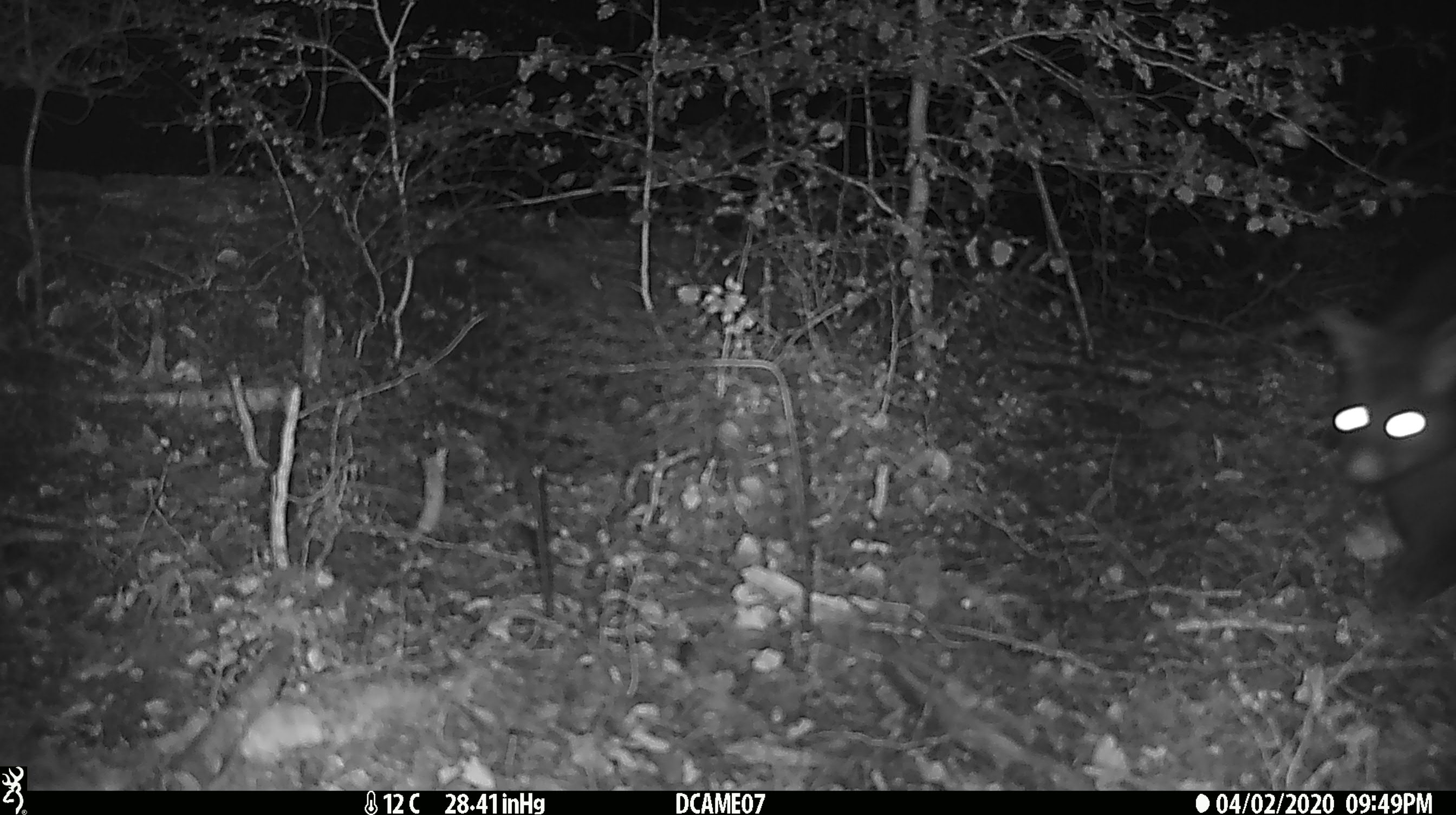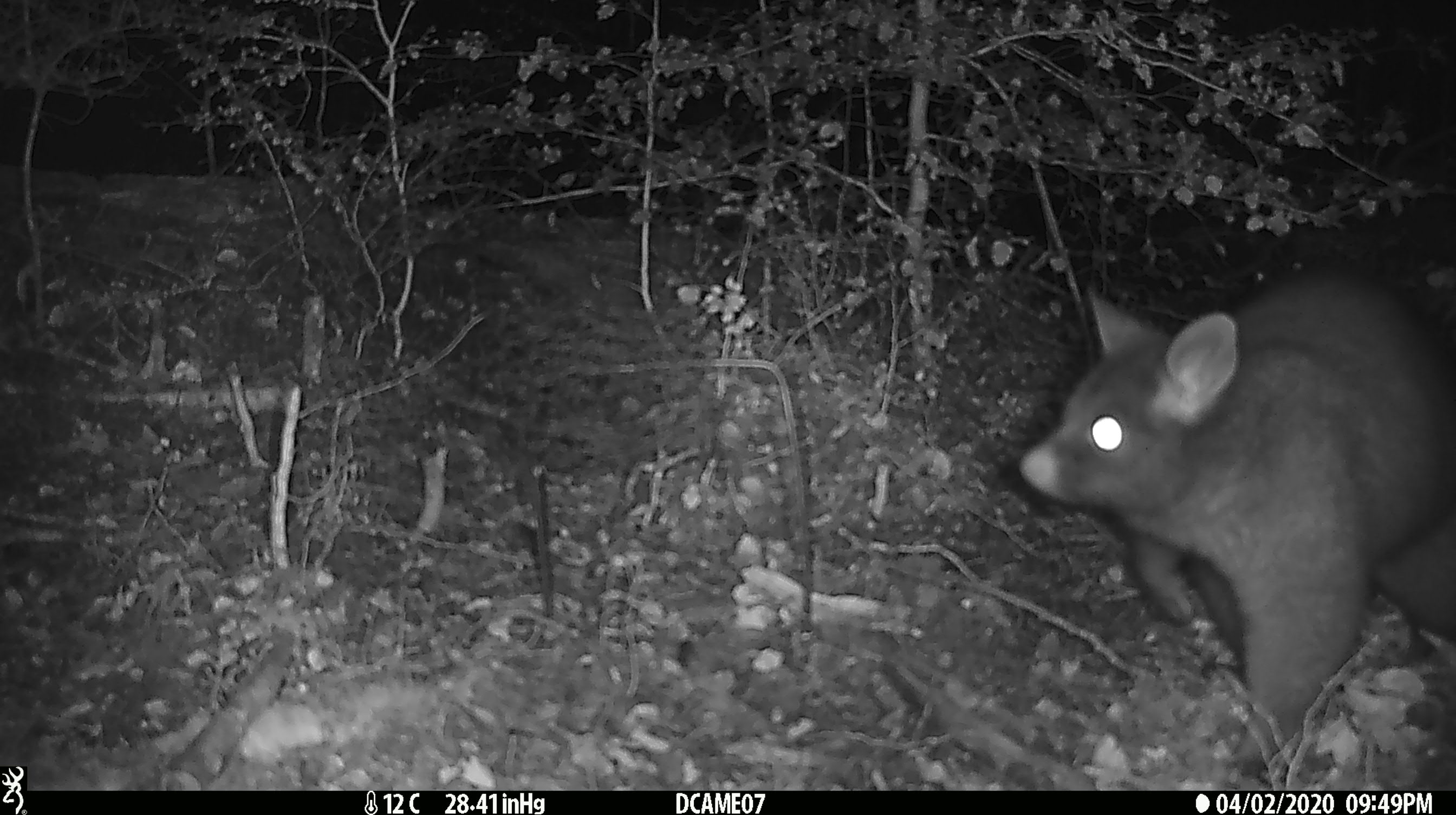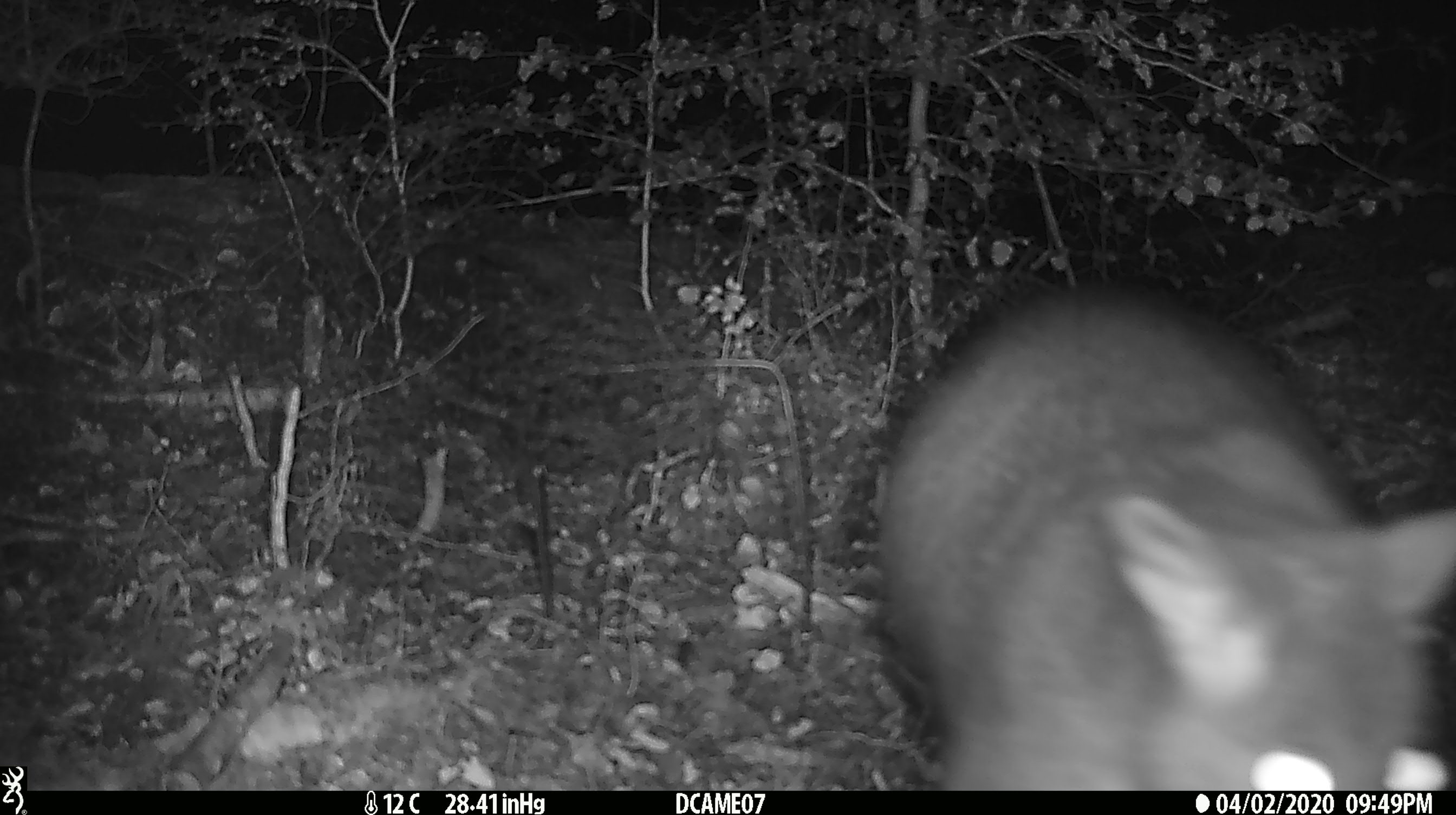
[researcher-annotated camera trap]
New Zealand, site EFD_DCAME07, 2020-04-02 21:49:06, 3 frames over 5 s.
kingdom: Animalia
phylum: Chordata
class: Mammalia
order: Diprotodontia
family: Phalangeridae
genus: Trichosurus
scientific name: Trichosurus vulpecula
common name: common brushtail possum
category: possum